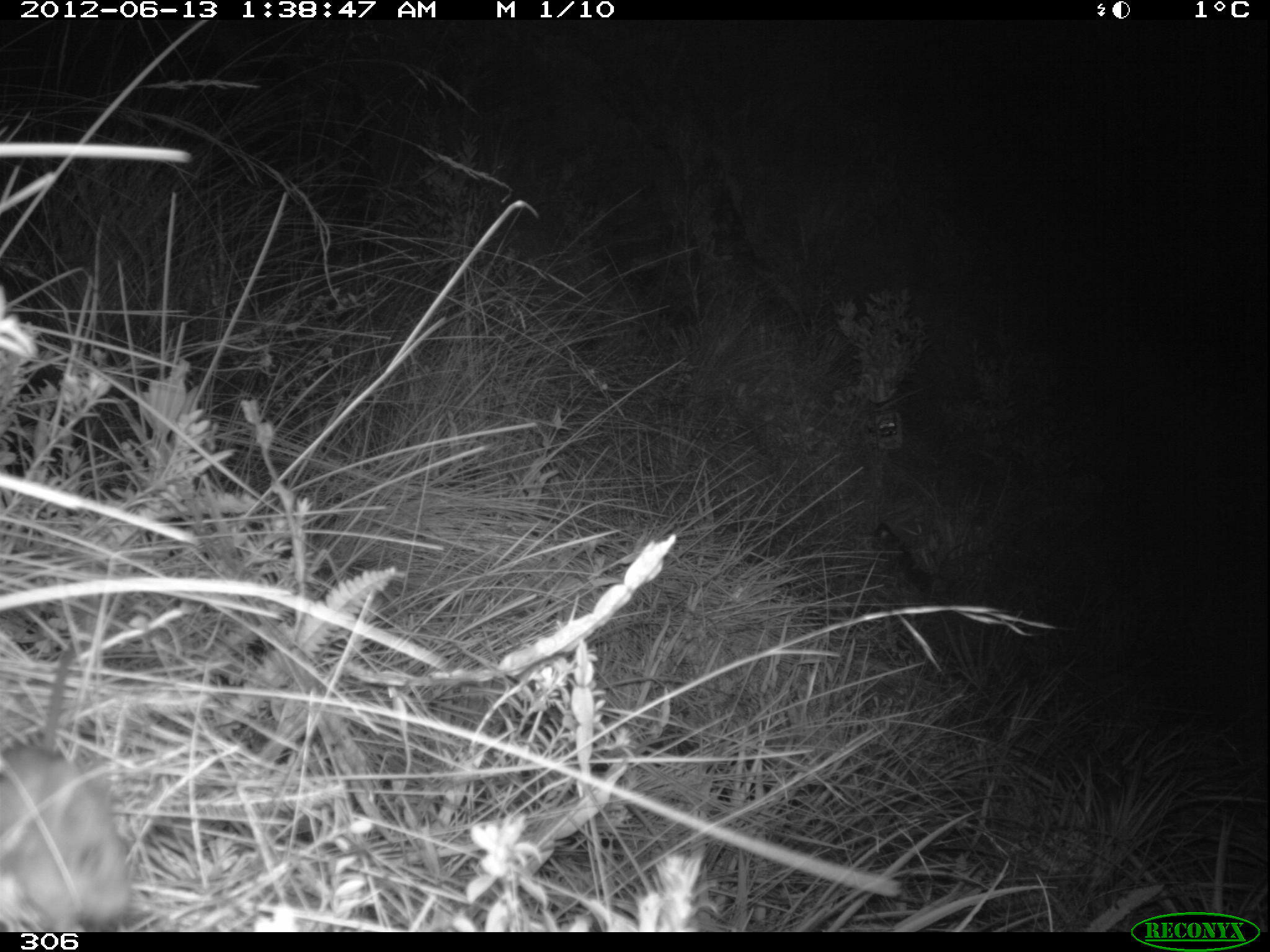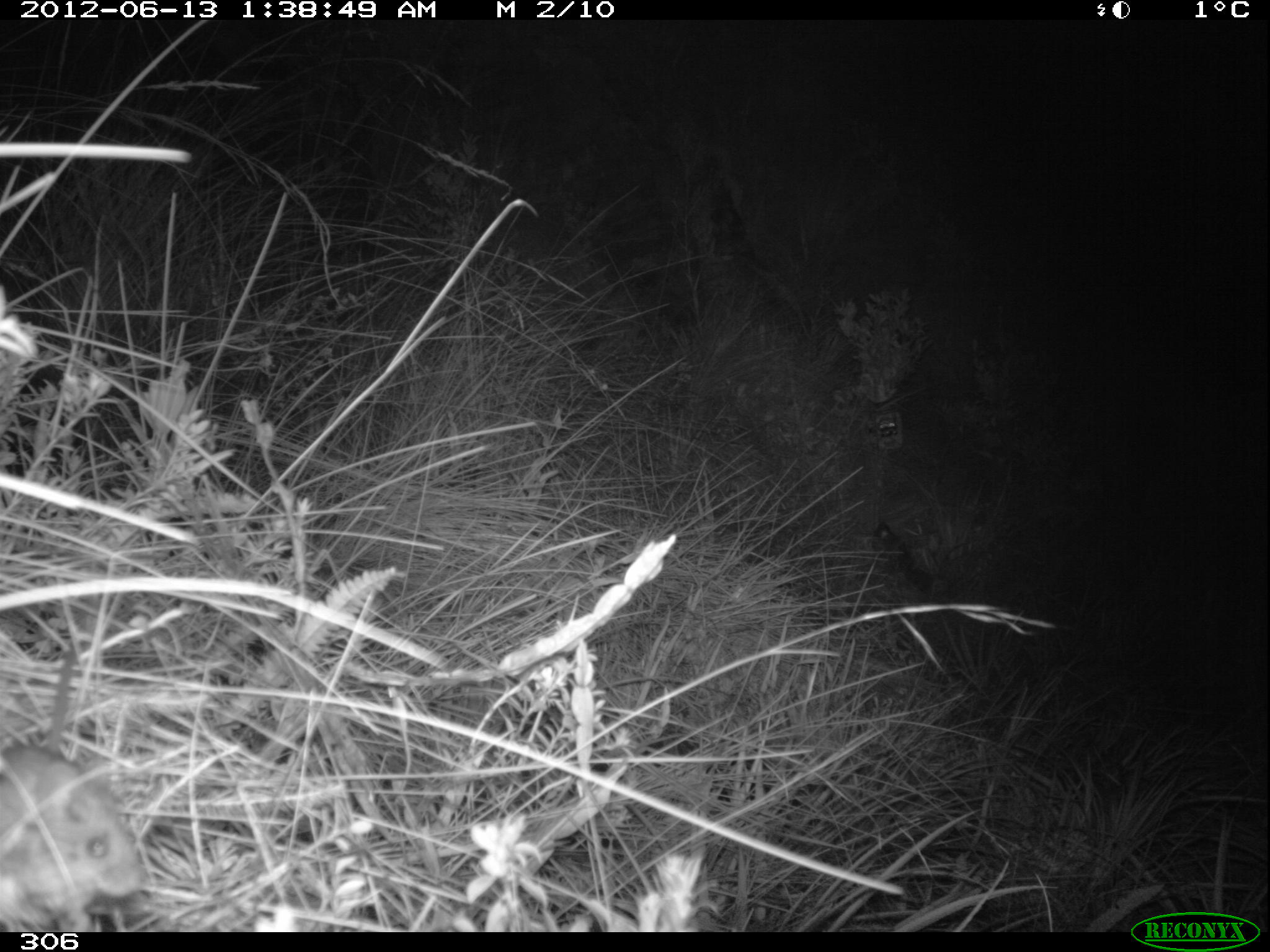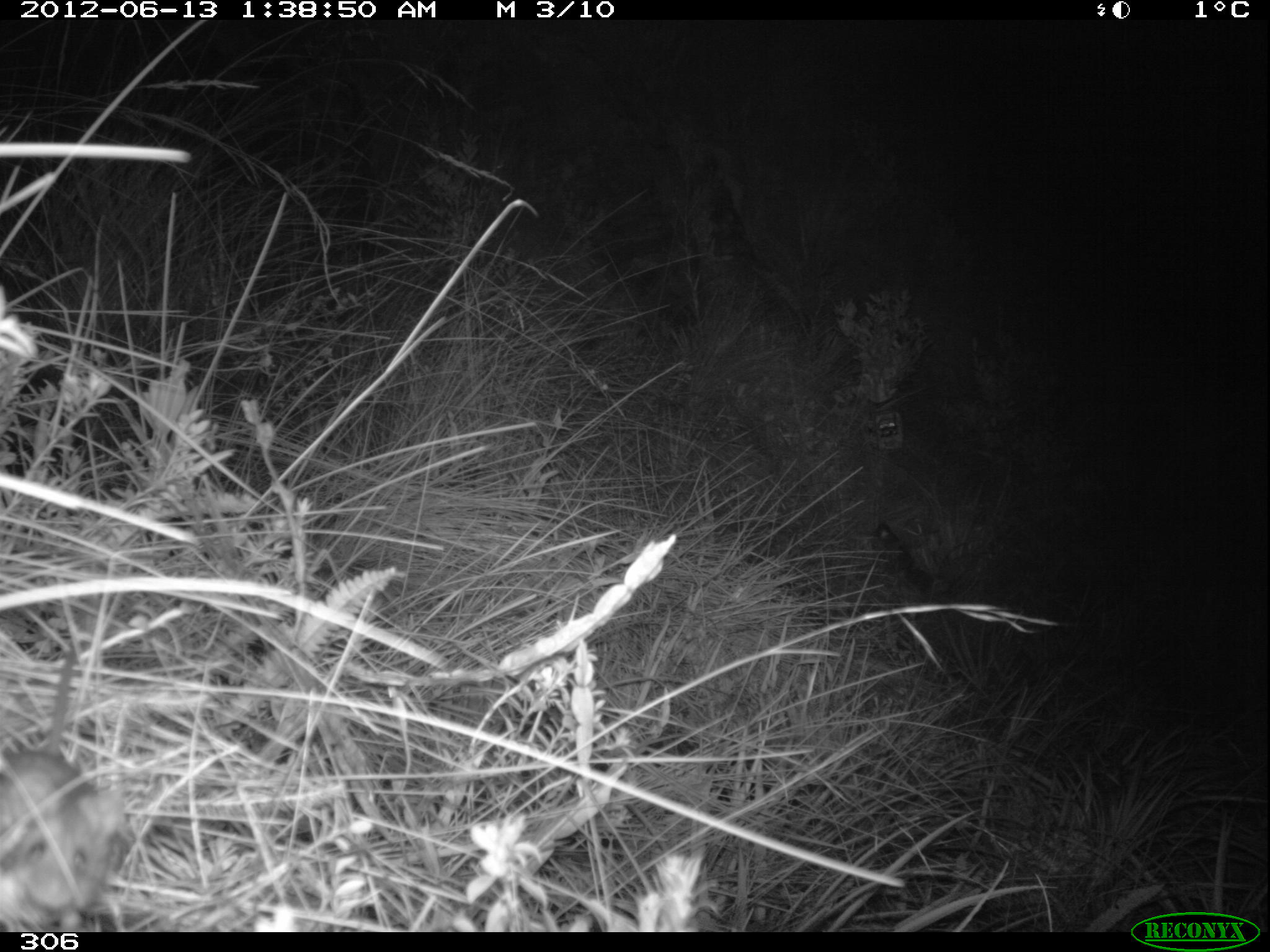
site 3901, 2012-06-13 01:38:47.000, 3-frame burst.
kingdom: Animalia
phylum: Chordata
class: Mammalia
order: Rodentia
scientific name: Rodentia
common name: rodents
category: unknown rodent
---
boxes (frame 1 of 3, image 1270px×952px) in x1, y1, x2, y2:
unknown rodent: 0, 742, 136, 933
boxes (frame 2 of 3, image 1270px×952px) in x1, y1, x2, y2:
unknown rodent: 0, 737, 146, 932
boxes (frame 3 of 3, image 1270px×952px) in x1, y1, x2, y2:
unknown rodent: 1, 748, 135, 931